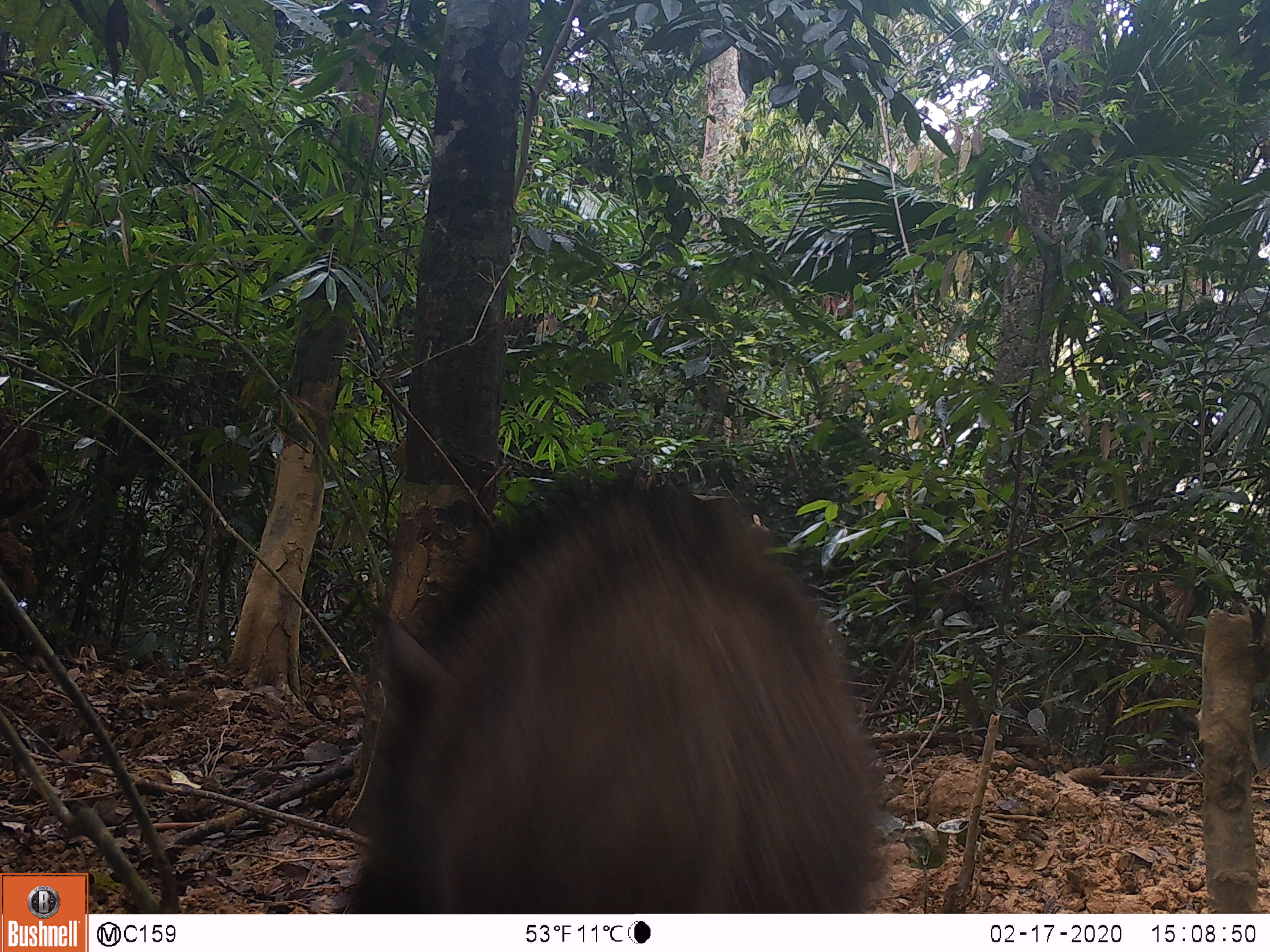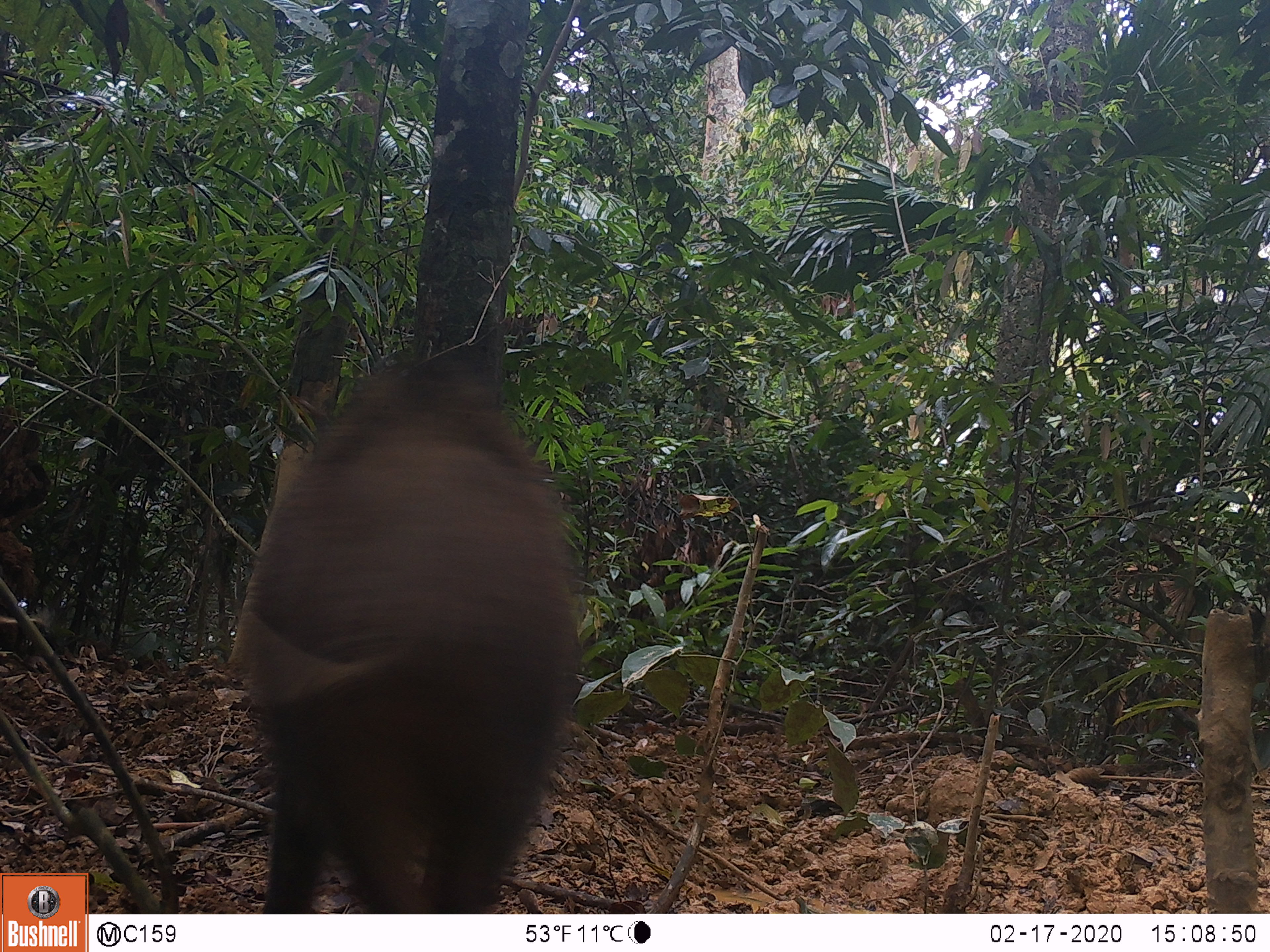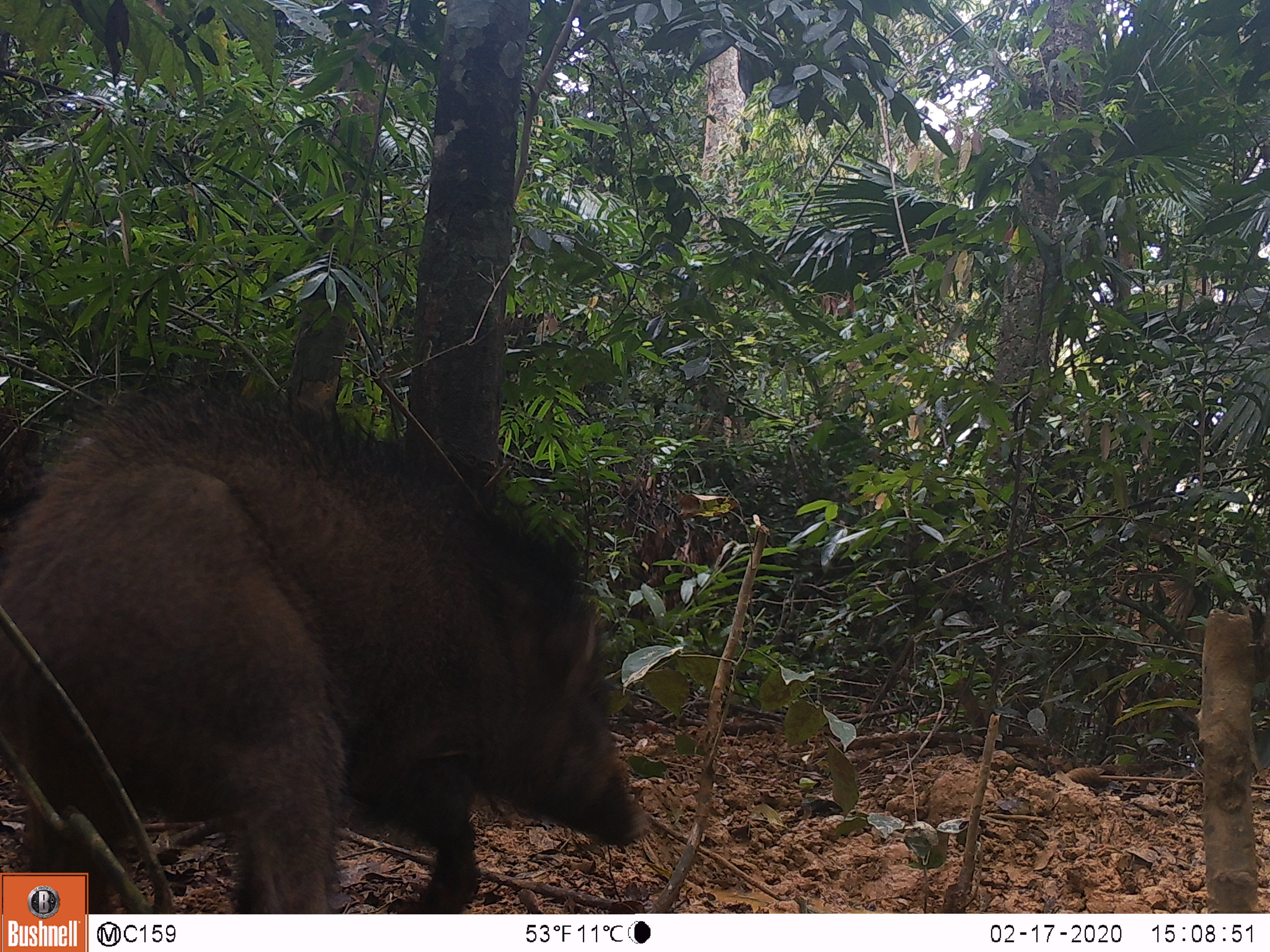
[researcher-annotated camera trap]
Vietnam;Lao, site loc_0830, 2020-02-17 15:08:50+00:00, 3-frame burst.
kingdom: Animalia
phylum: Chordata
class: Mammalia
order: Artiodactyla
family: Suidae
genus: Sus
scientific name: Sus scrofa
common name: eurasian wild pig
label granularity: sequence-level